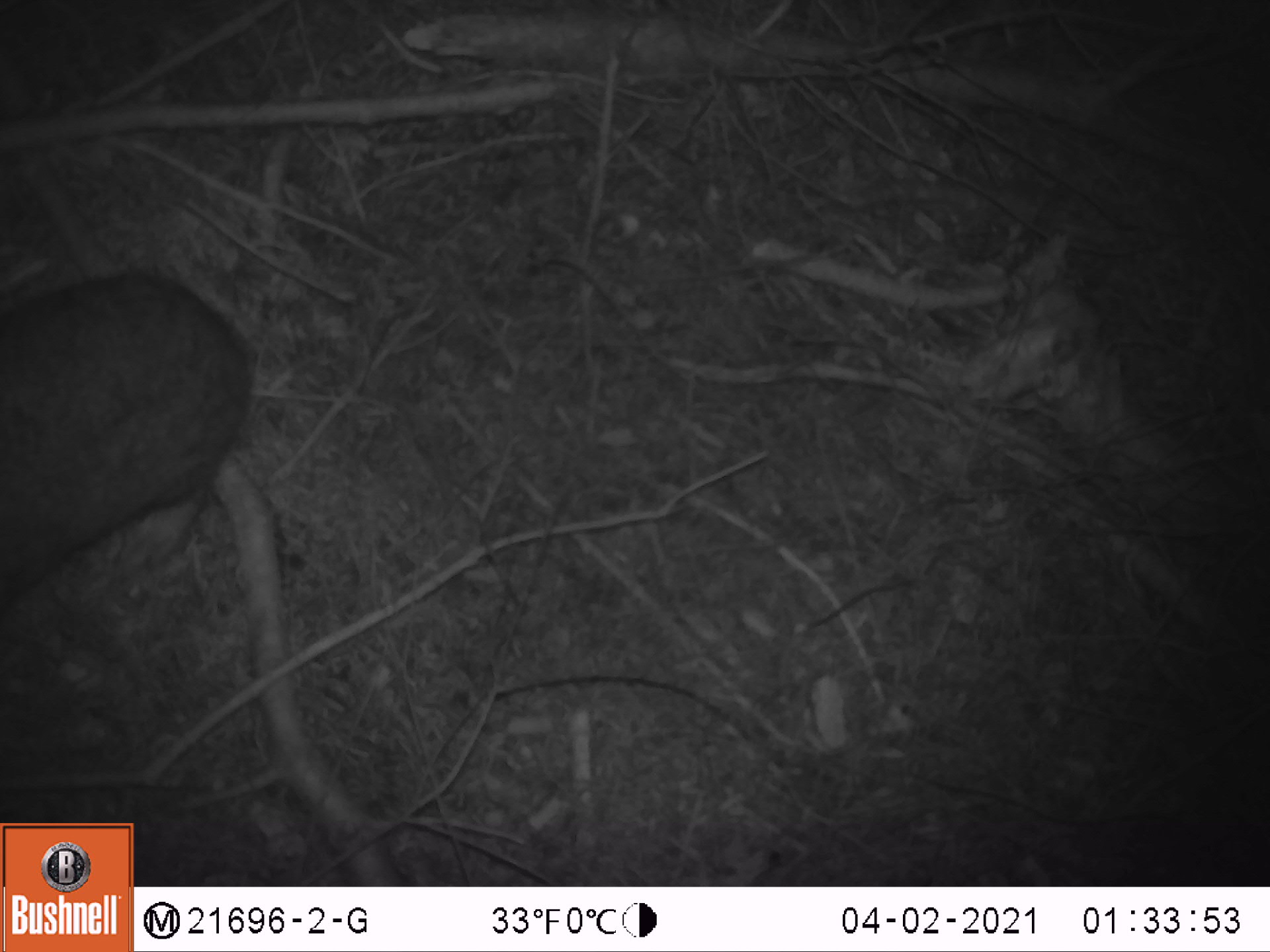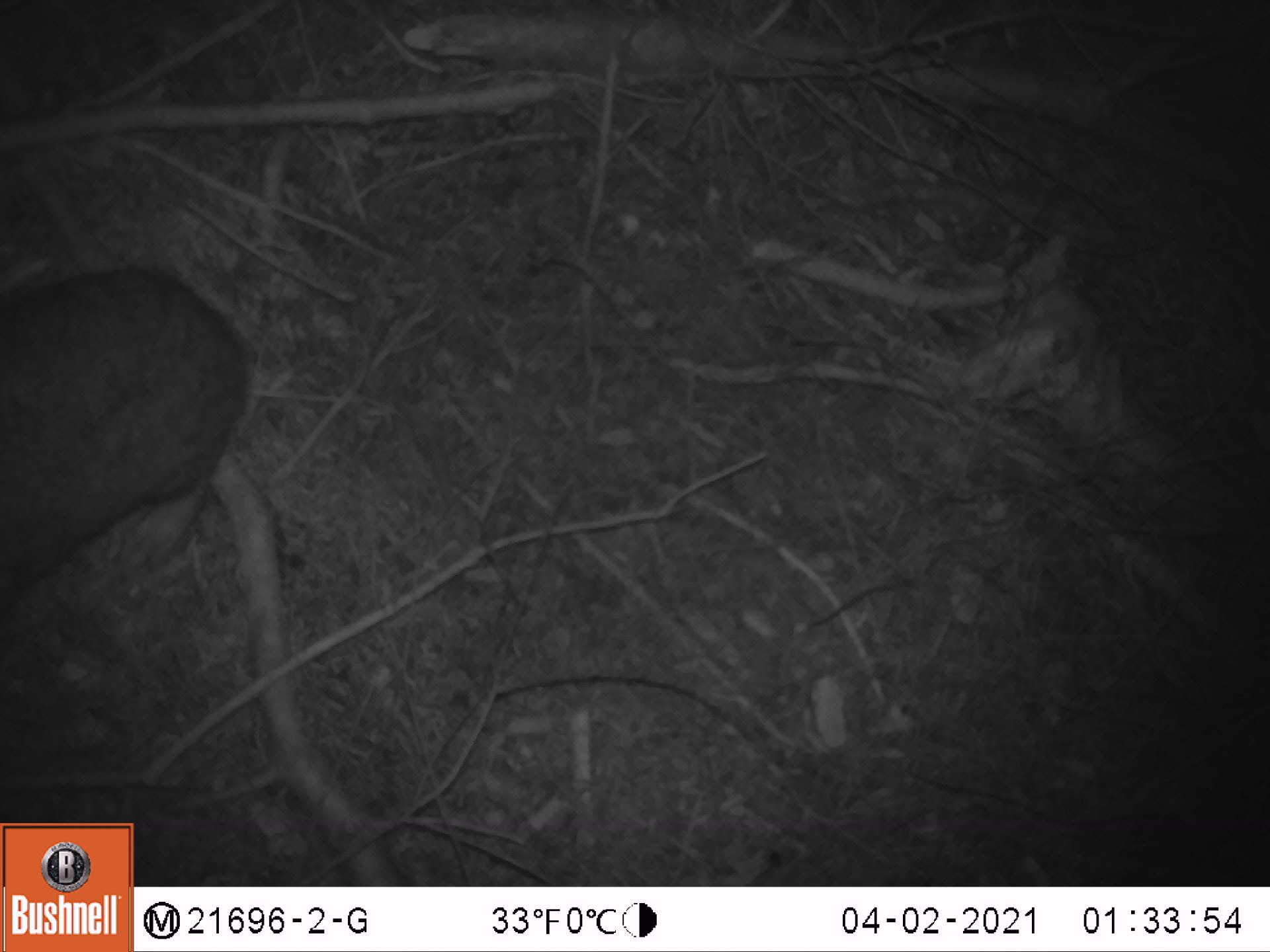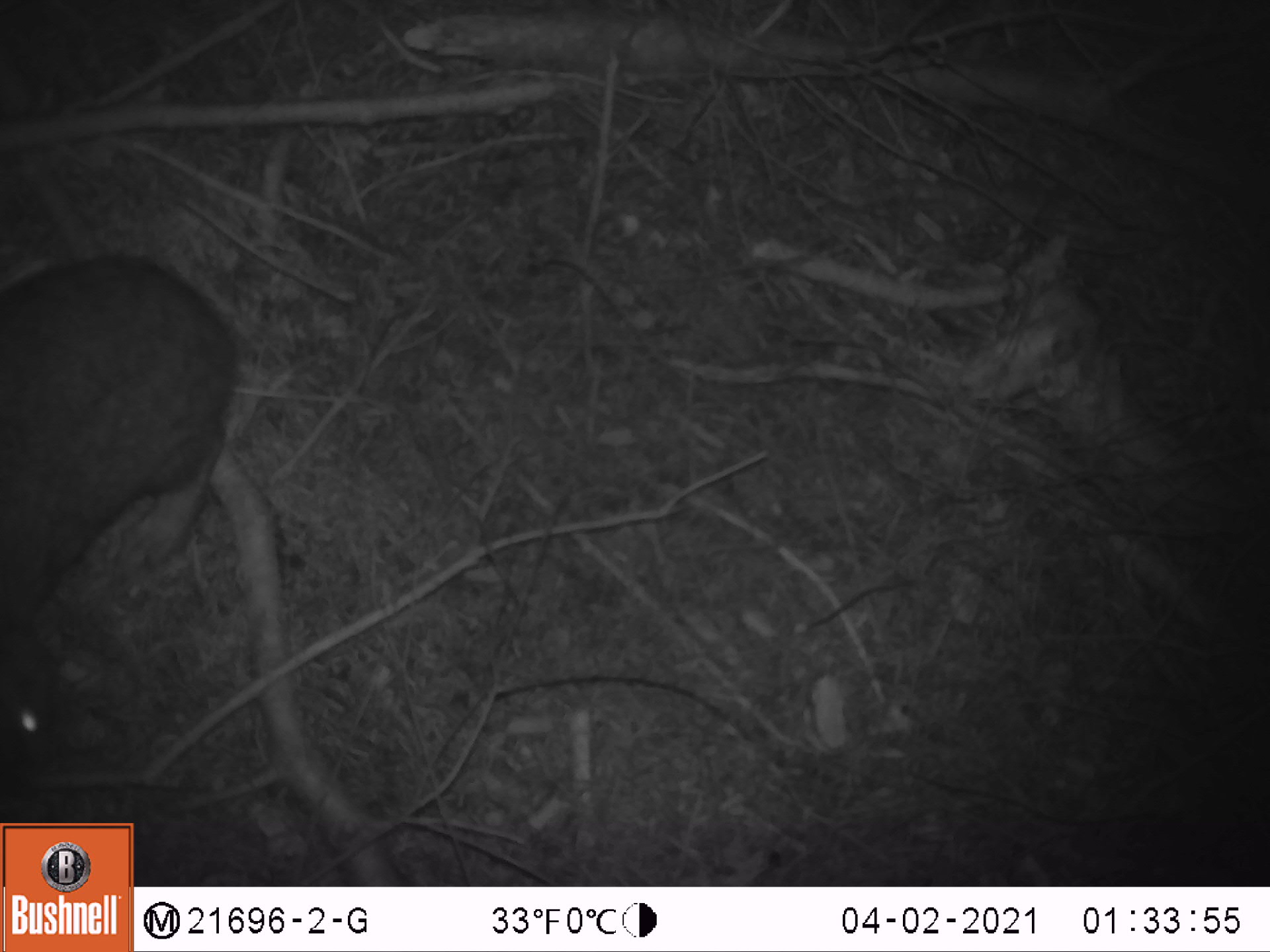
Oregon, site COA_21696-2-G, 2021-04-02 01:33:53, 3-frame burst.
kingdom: Animalia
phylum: Chordata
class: Mammalia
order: Lagomorpha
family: Leporidae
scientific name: Leporidae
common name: hares and rabbits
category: leporidae family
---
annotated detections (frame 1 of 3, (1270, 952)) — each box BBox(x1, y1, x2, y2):
leporidae family: BBox(0, 222, 286, 630)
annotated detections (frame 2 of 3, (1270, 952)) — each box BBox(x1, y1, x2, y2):
leporidae family: BBox(0, 219, 268, 632)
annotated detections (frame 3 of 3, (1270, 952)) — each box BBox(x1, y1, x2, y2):
leporidae family: BBox(0, 201, 283, 768)